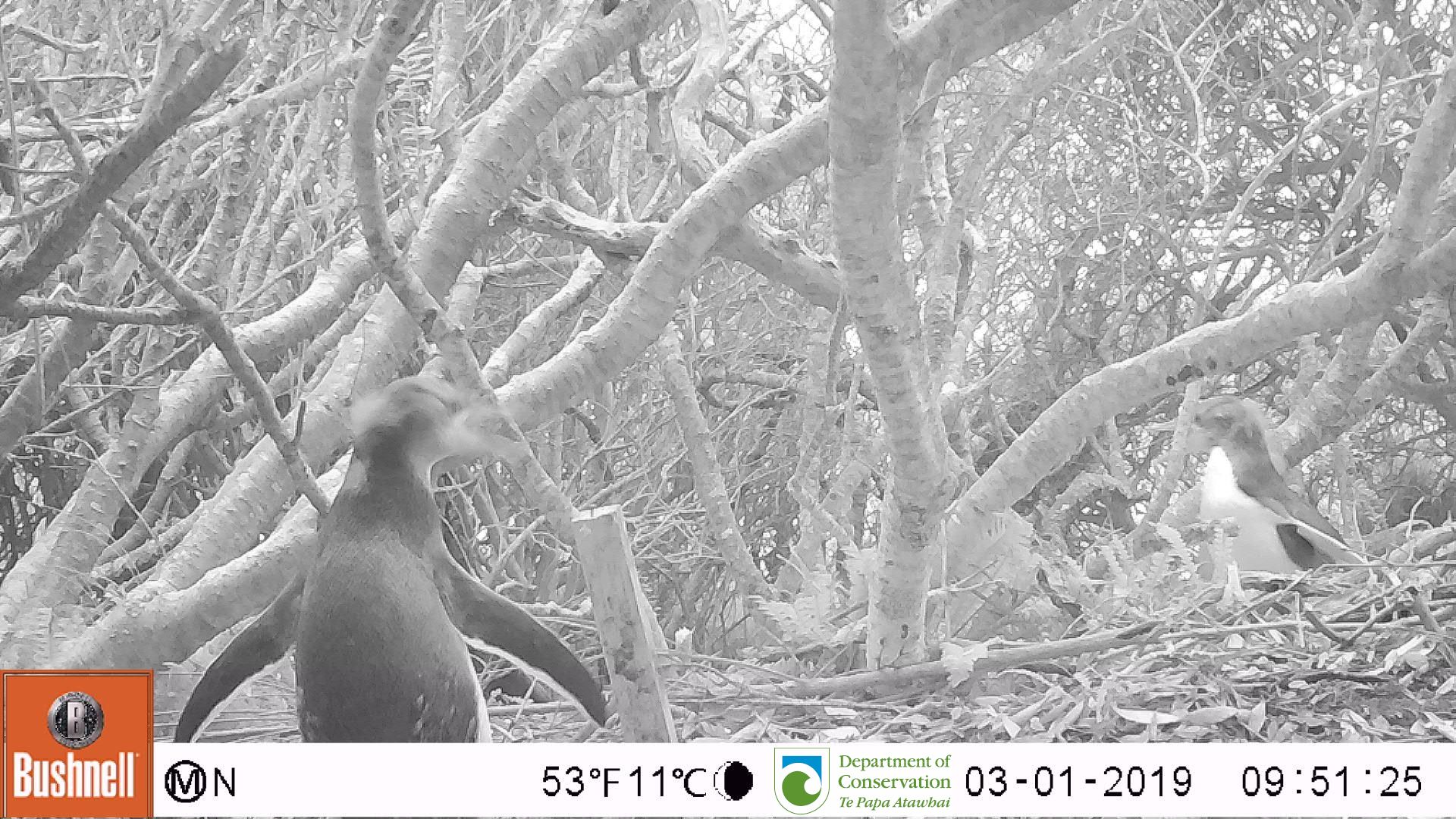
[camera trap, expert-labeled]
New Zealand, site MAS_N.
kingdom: Animalia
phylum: Chordata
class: Aves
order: Sphenisciformes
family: Spheniscidae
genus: Megadyptes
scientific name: Megadyptes antipodes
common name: yellow-eyed penguin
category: yellow eyed penguin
Yellow eyed penguin (yellow-eyed penguin) (Megadyptes antipodes).